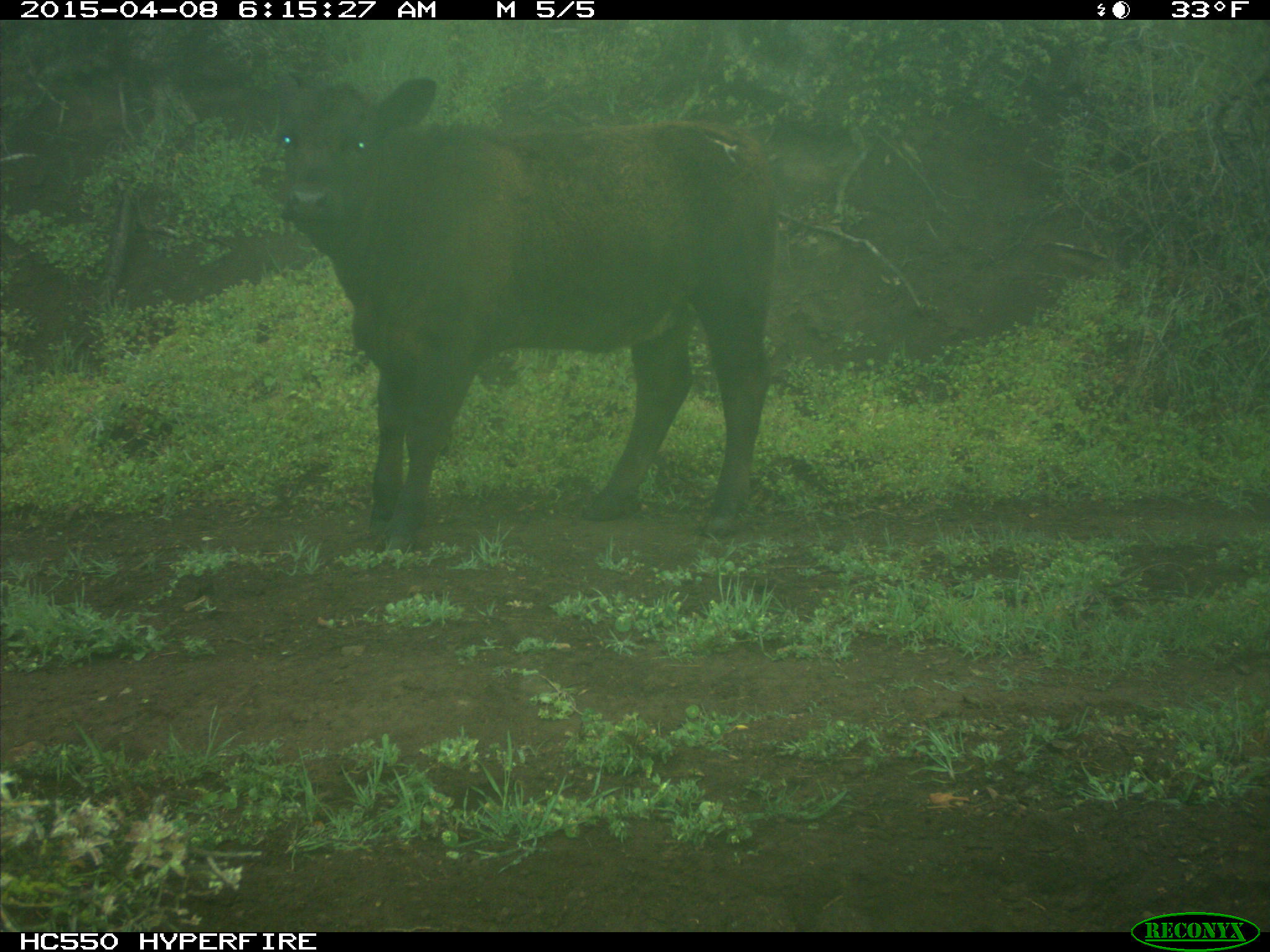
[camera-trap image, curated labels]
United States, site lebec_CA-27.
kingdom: Animalia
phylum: Chordata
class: Mammalia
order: Artiodactyla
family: Bovidae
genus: Bos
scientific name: Bos taurus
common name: domestic cow